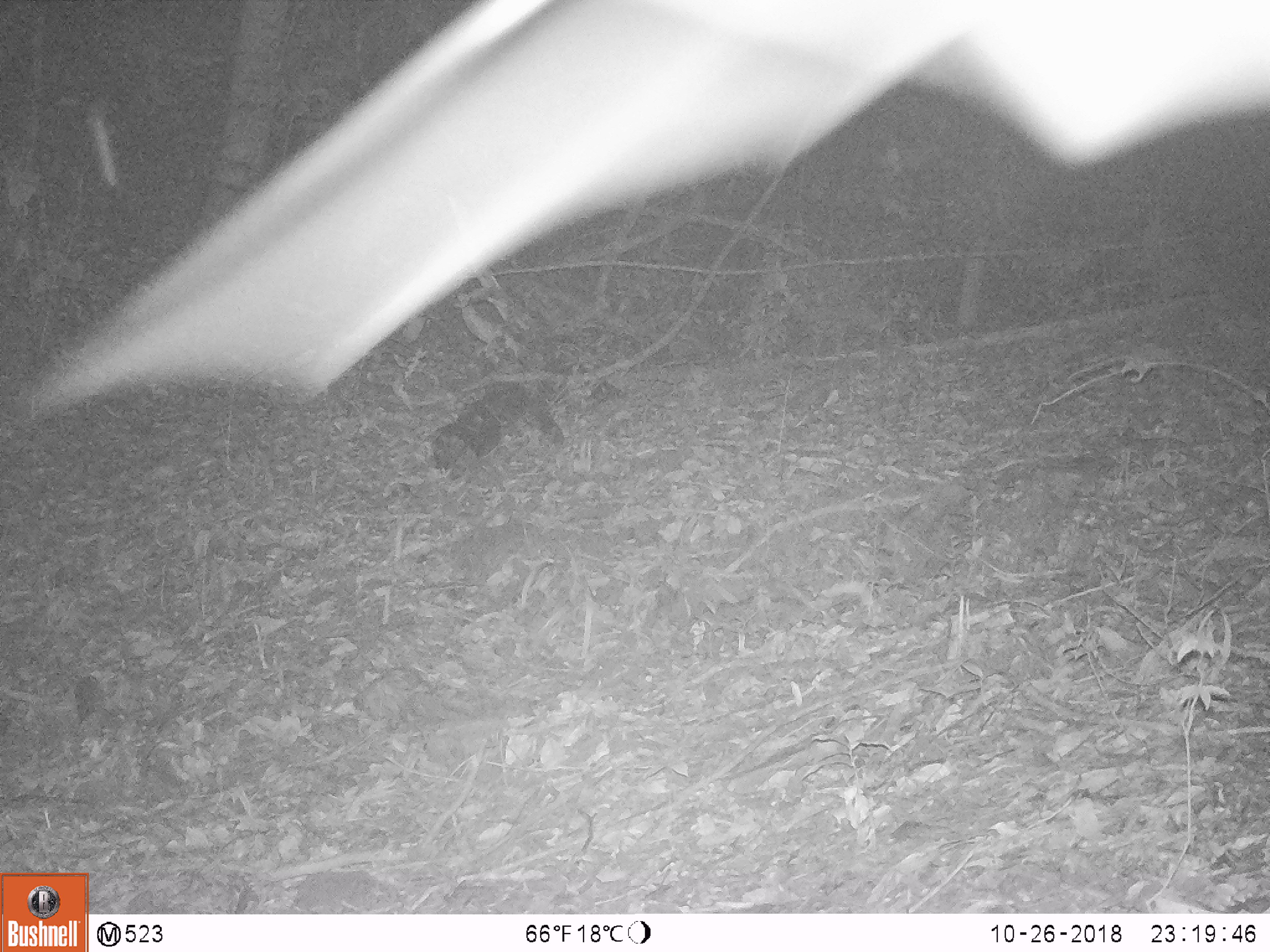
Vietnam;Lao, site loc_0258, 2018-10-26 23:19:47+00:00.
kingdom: Animalia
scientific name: Animalia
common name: animal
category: unidentified animal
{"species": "unidentified animal (animal) (Animalia)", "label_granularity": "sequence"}